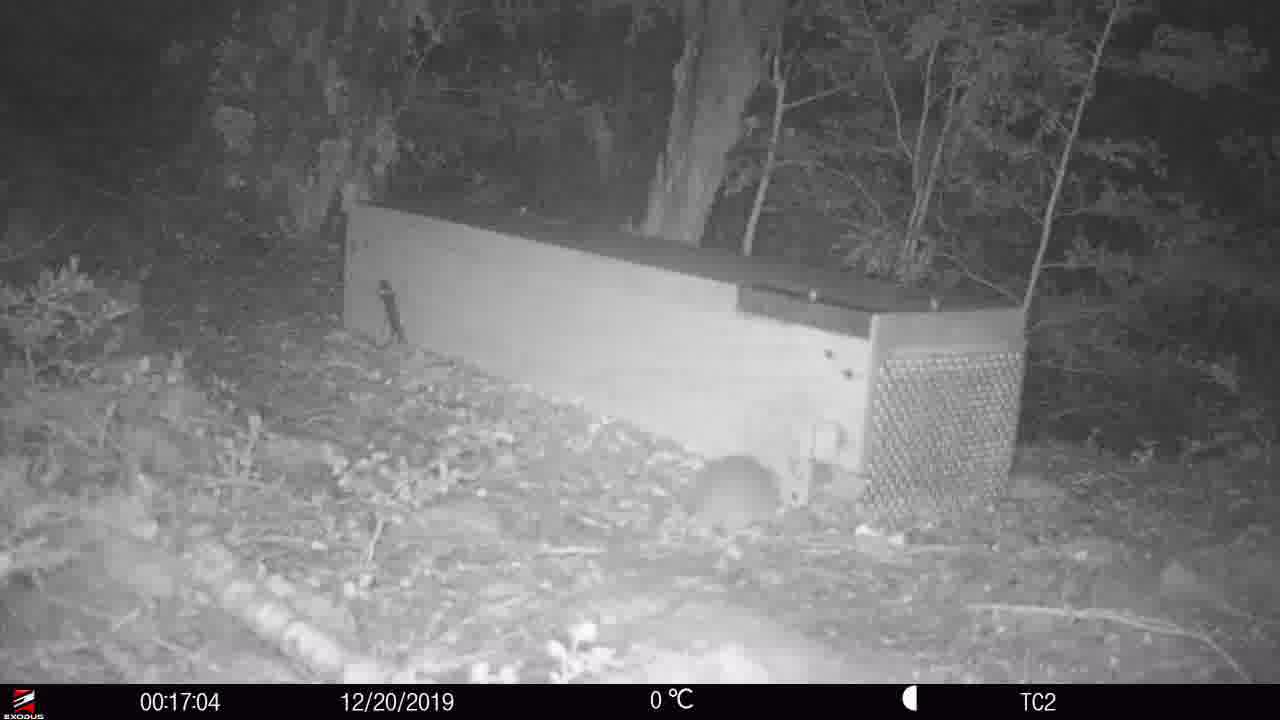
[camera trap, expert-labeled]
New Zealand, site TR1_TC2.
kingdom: Animalia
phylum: Chordata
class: Mammalia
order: Rodentia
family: Muridae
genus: Rattus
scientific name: Rattus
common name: rat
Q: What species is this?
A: Rat (Rattus).